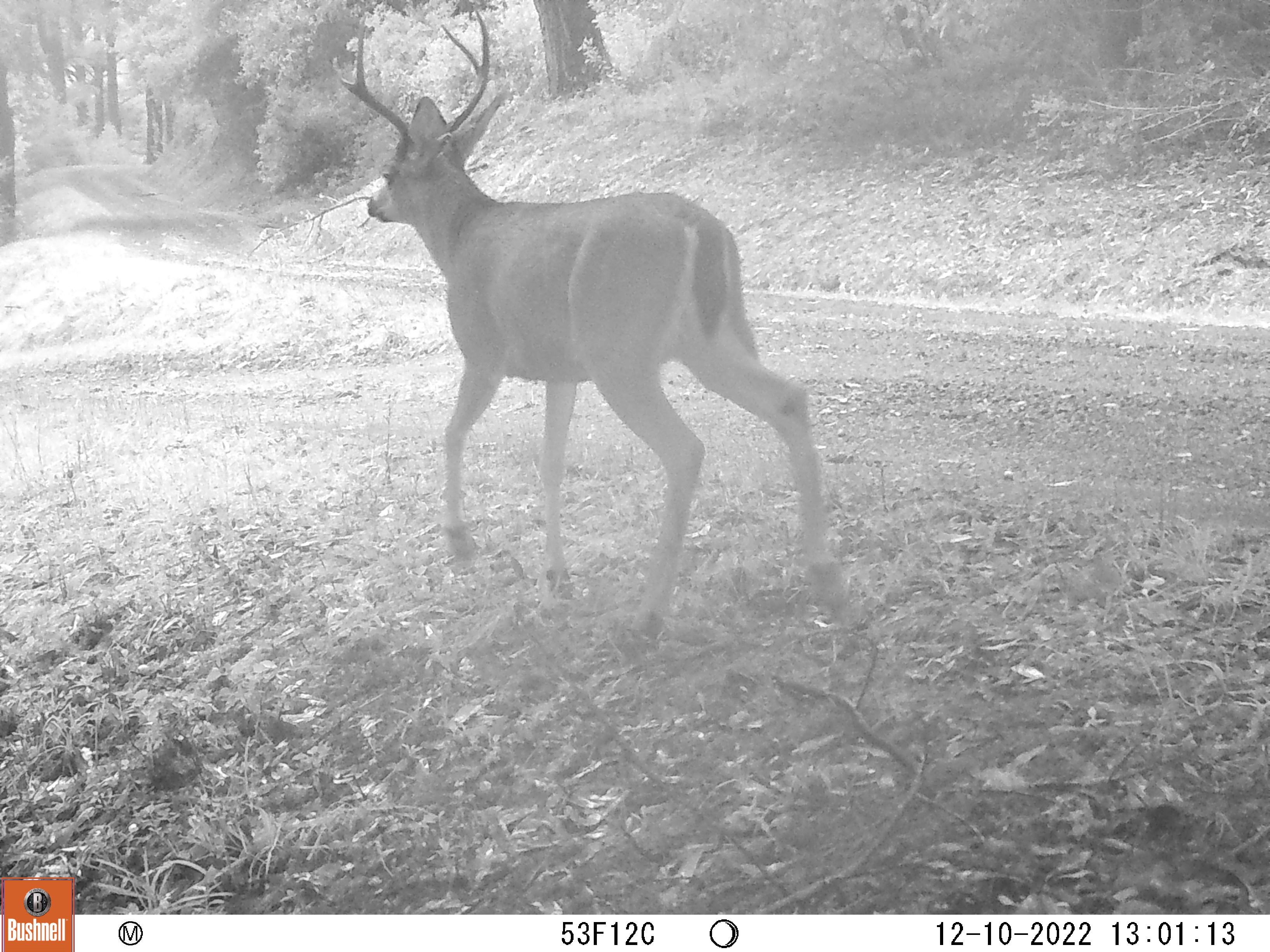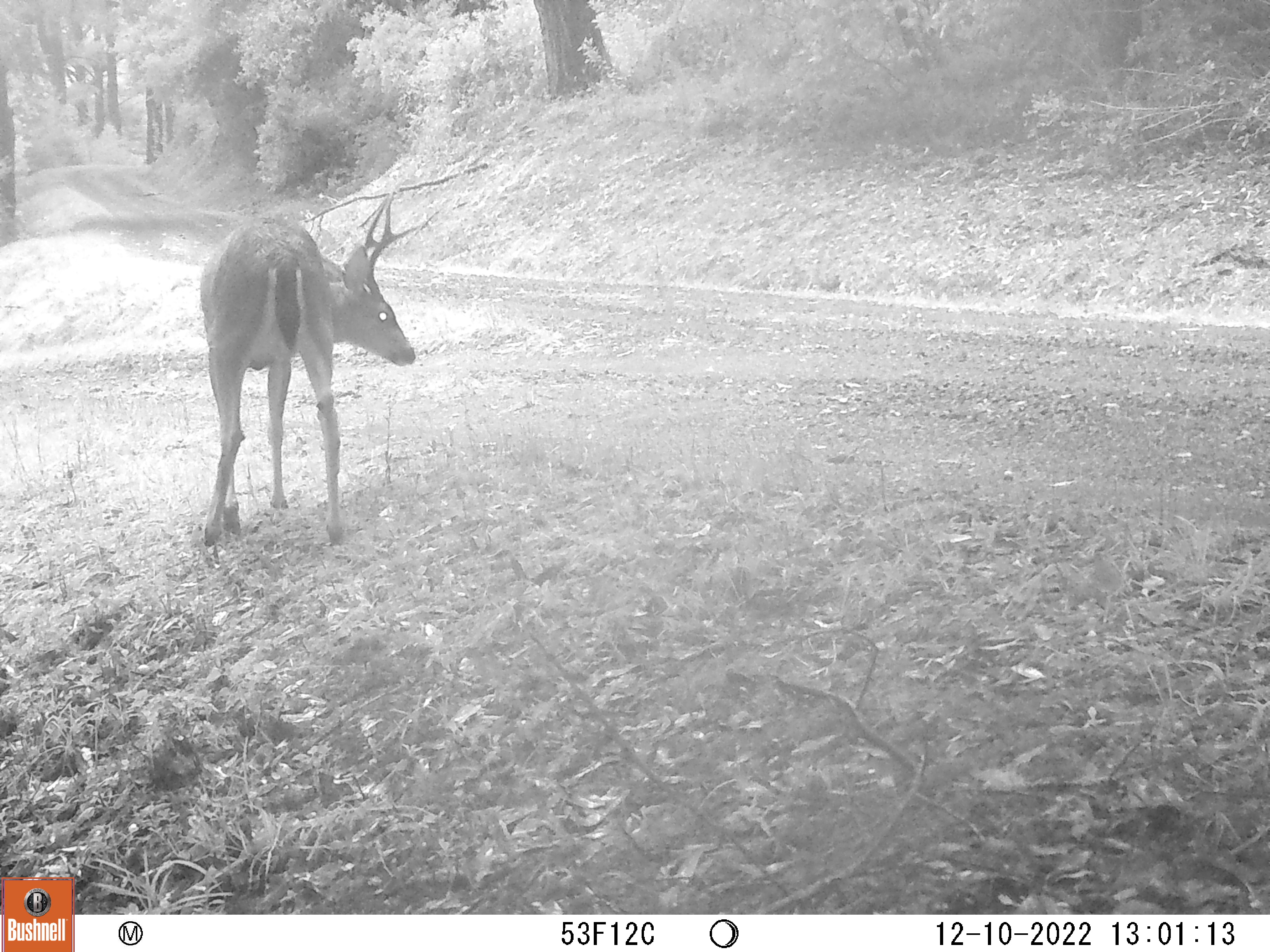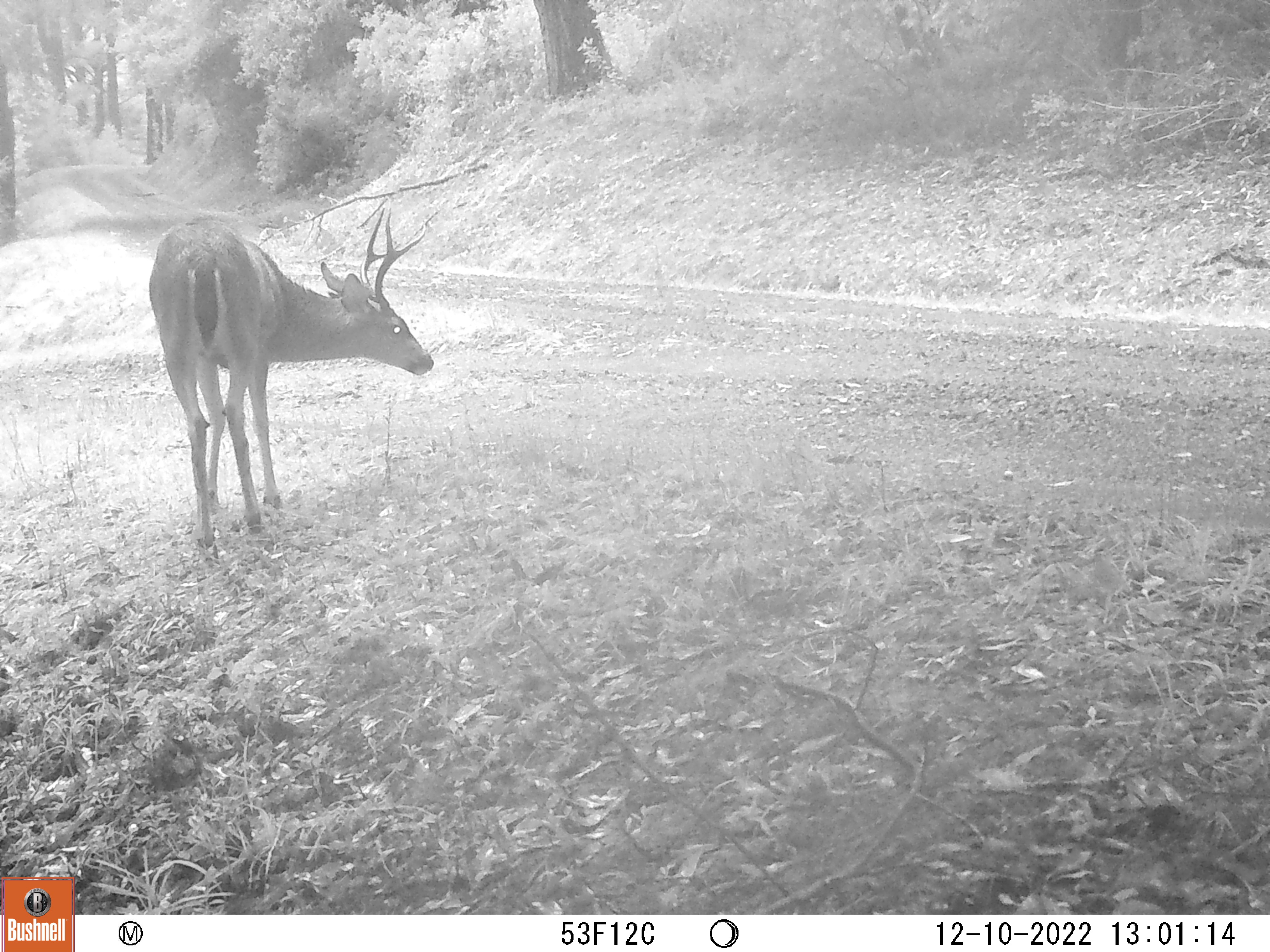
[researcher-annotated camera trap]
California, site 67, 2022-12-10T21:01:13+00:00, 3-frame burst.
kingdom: Animalia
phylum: Chordata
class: Mammalia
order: Artiodactyla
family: Cervidae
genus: Odocoileus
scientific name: Odocoileus hemionus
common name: mule deer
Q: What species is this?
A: Mule deer (Odocoileus hemionus).